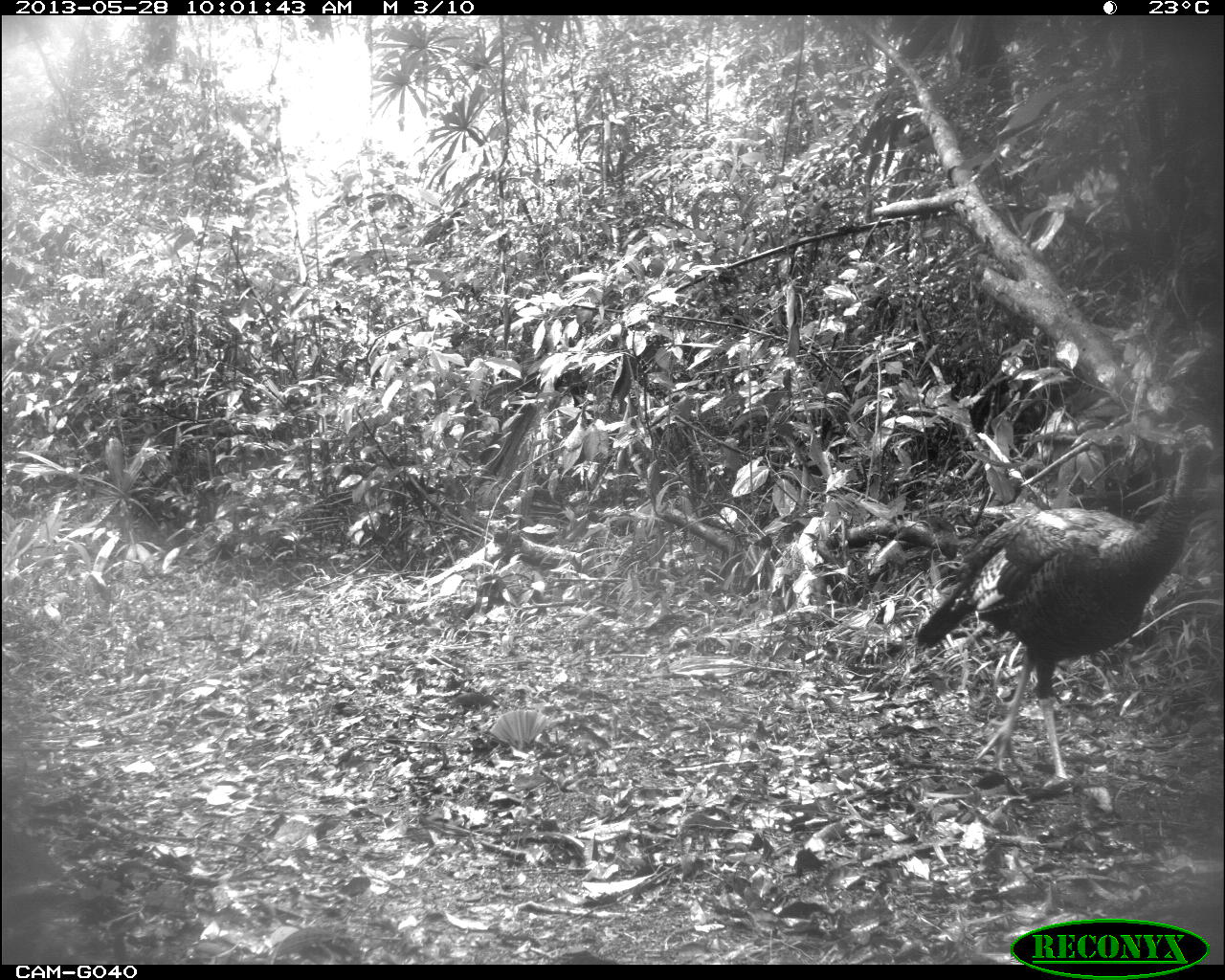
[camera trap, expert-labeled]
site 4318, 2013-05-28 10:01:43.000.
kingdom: Animalia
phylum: Chordata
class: Aves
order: Galliformes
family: Phasianidae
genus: Meleagris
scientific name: Meleagris ocellata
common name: ocellated turkey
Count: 1.